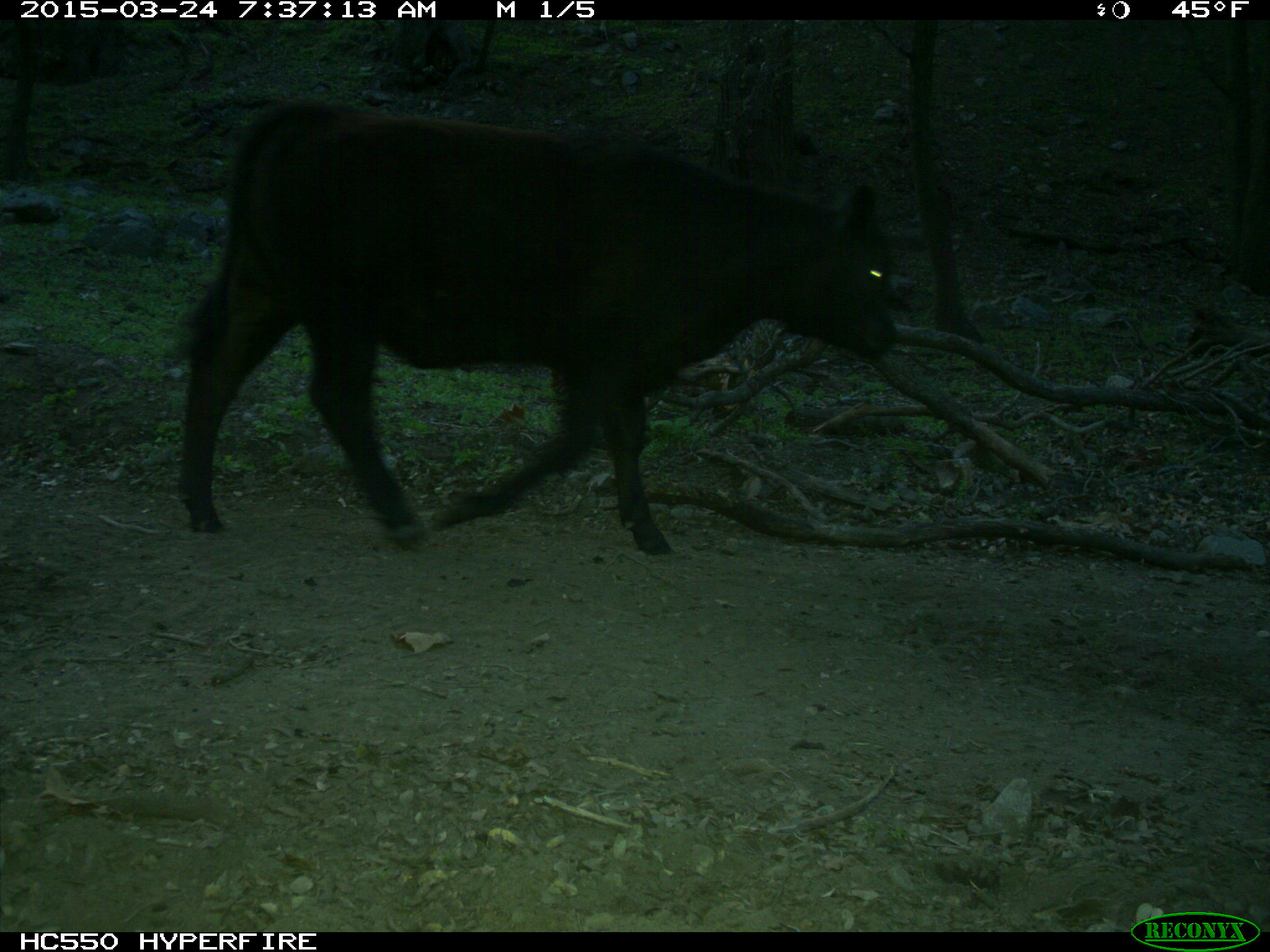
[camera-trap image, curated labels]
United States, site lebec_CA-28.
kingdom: Animalia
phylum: Chordata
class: Mammalia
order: Artiodactyla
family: Bovidae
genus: Bos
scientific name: Bos taurus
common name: domestic cow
Bos taurus (domestic cow).